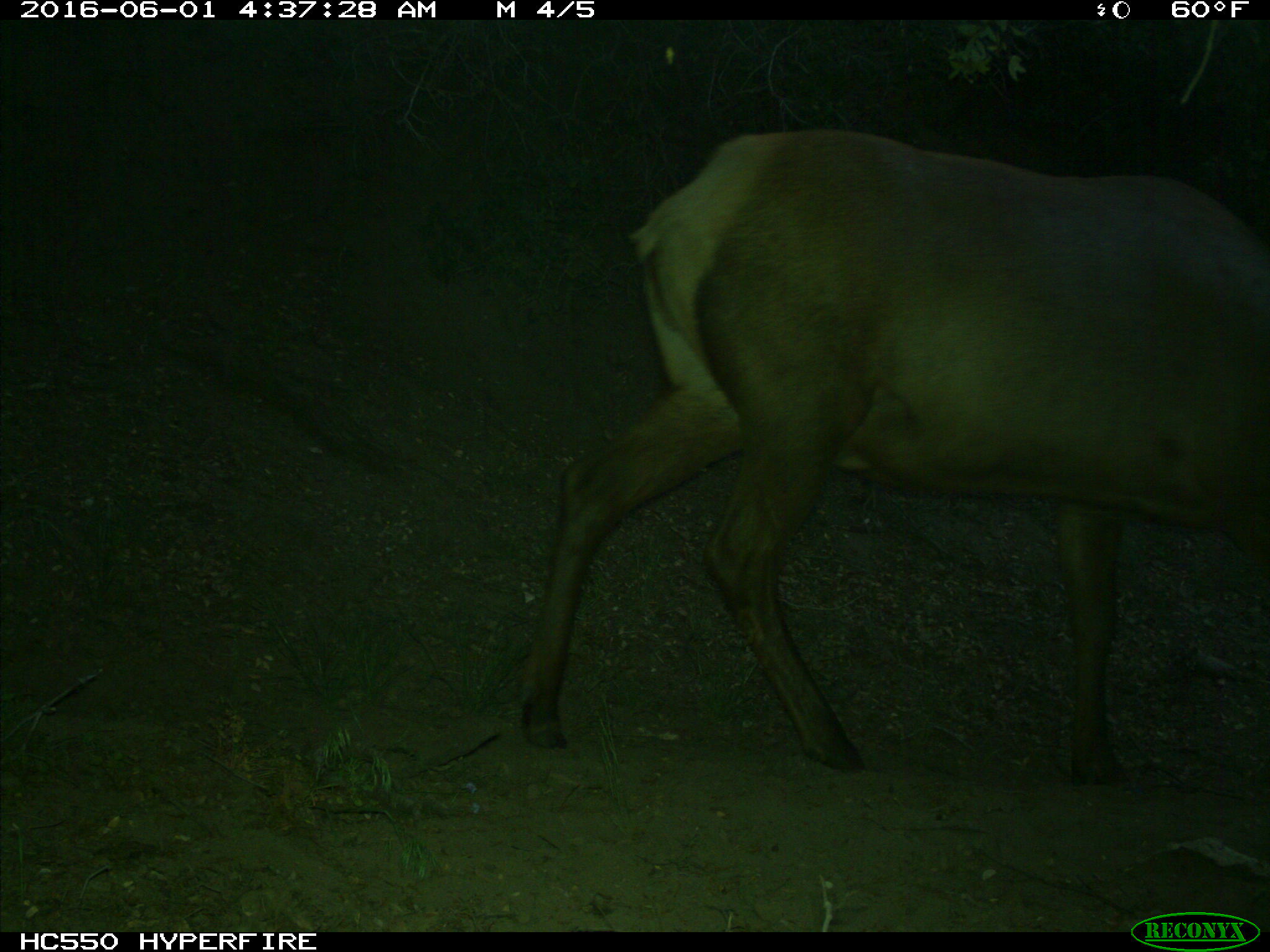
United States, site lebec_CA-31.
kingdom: Animalia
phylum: Chordata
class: Mammalia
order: Artiodactyla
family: Cervidae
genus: Cervus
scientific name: Cervus canadensis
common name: elk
Cervus canadensis (elk).